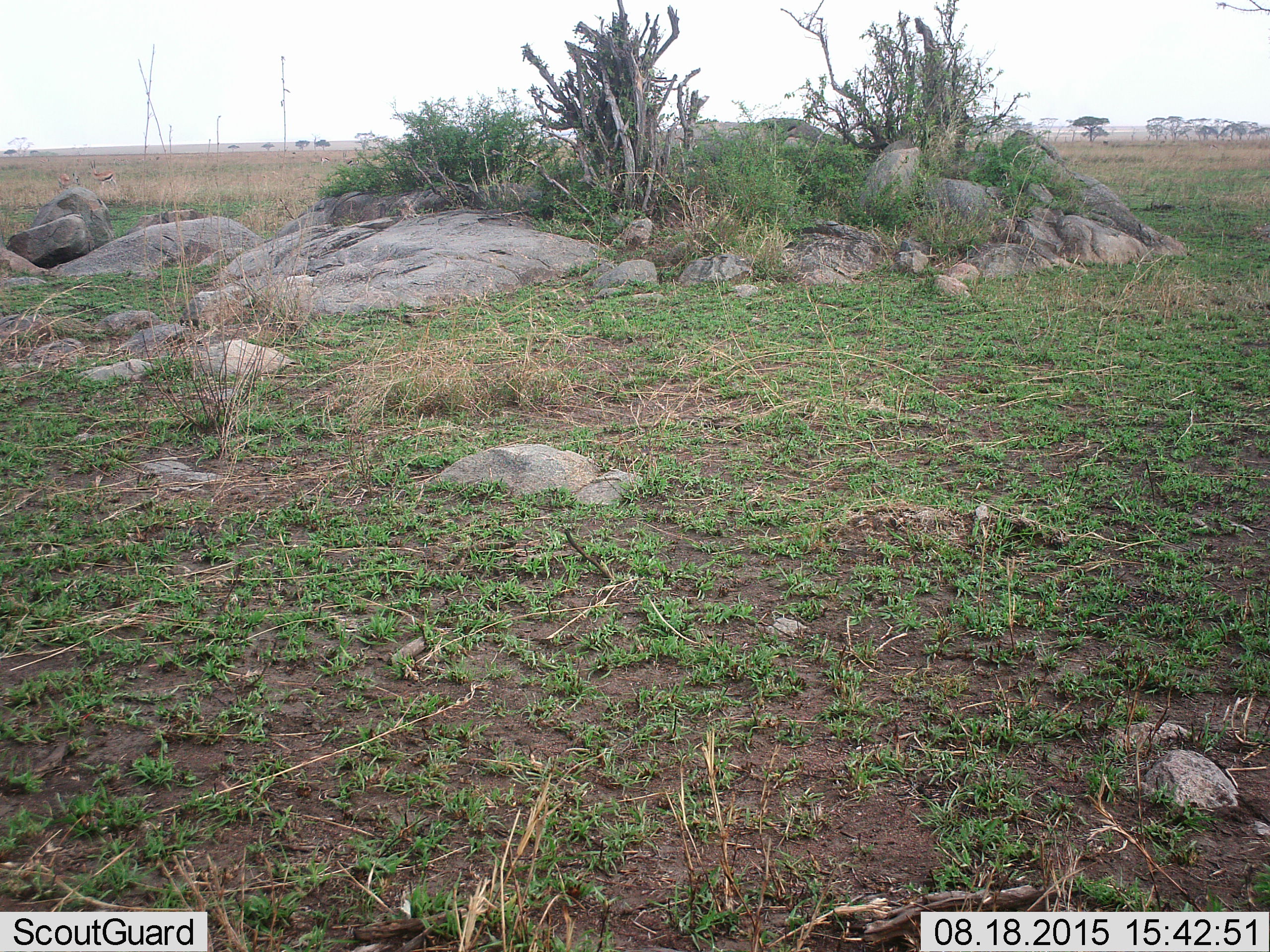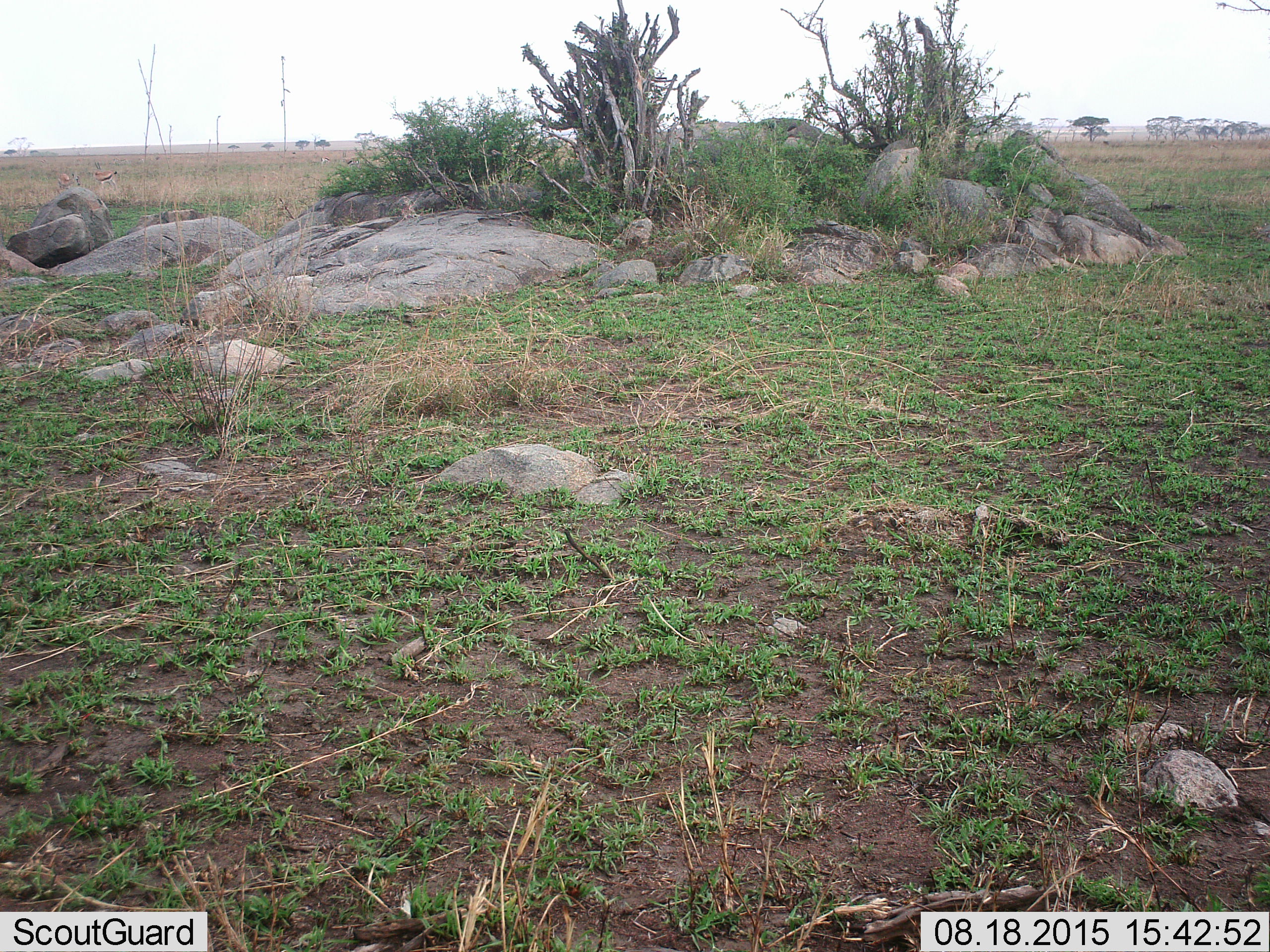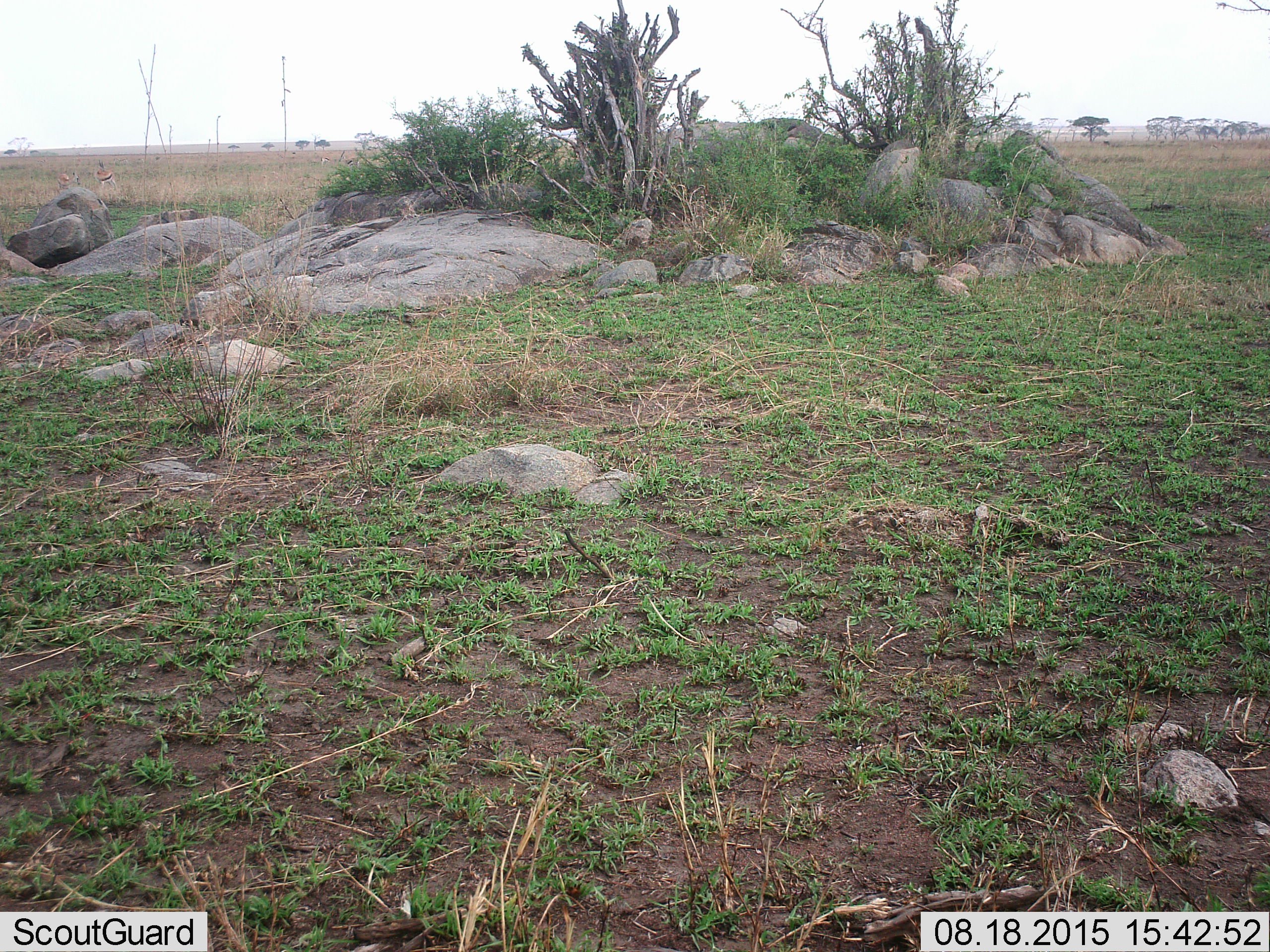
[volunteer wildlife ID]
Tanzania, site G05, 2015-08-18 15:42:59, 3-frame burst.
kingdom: Animalia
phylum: Chordata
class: Mammalia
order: Artiodactyla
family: Bovidae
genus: Eudorcas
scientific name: Eudorcas thomsonii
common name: thomson's gazelle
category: gazellethomsons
Gazellethomsons (thomson's gazelle) (Eudorcas thomsonii), count 5. Behavior (volunteer vote fractions): standing 75%, resting 0%, moving 17%, interacting 0%. Young present (vote fraction): 0%. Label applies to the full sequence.